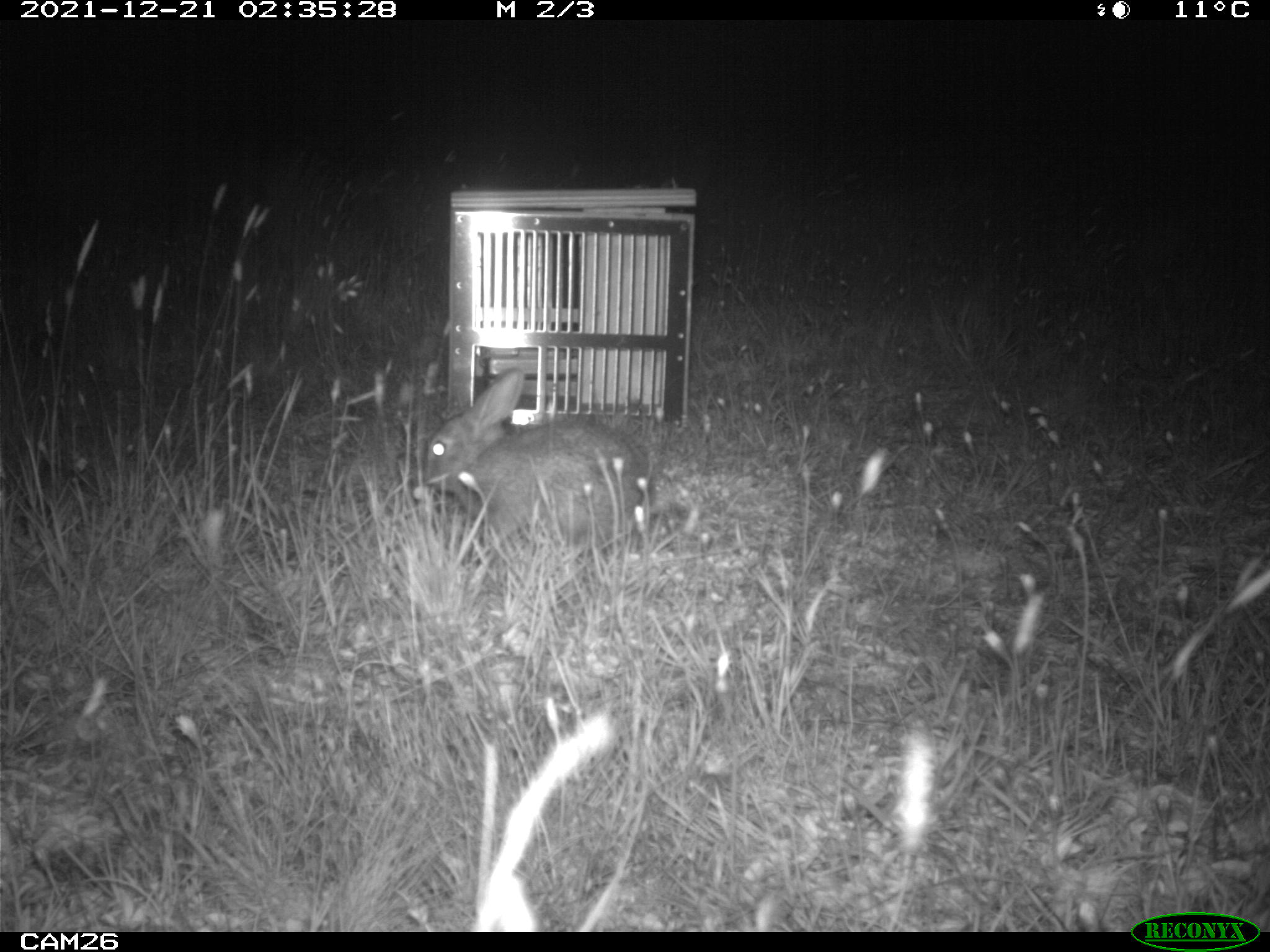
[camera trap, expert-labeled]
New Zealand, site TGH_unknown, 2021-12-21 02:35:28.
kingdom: Animalia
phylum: Chordata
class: Mammalia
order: Lagomorpha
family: Leporidae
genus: Oryctolagus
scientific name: Oryctolagus cuniculus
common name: european rabbit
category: rabbit